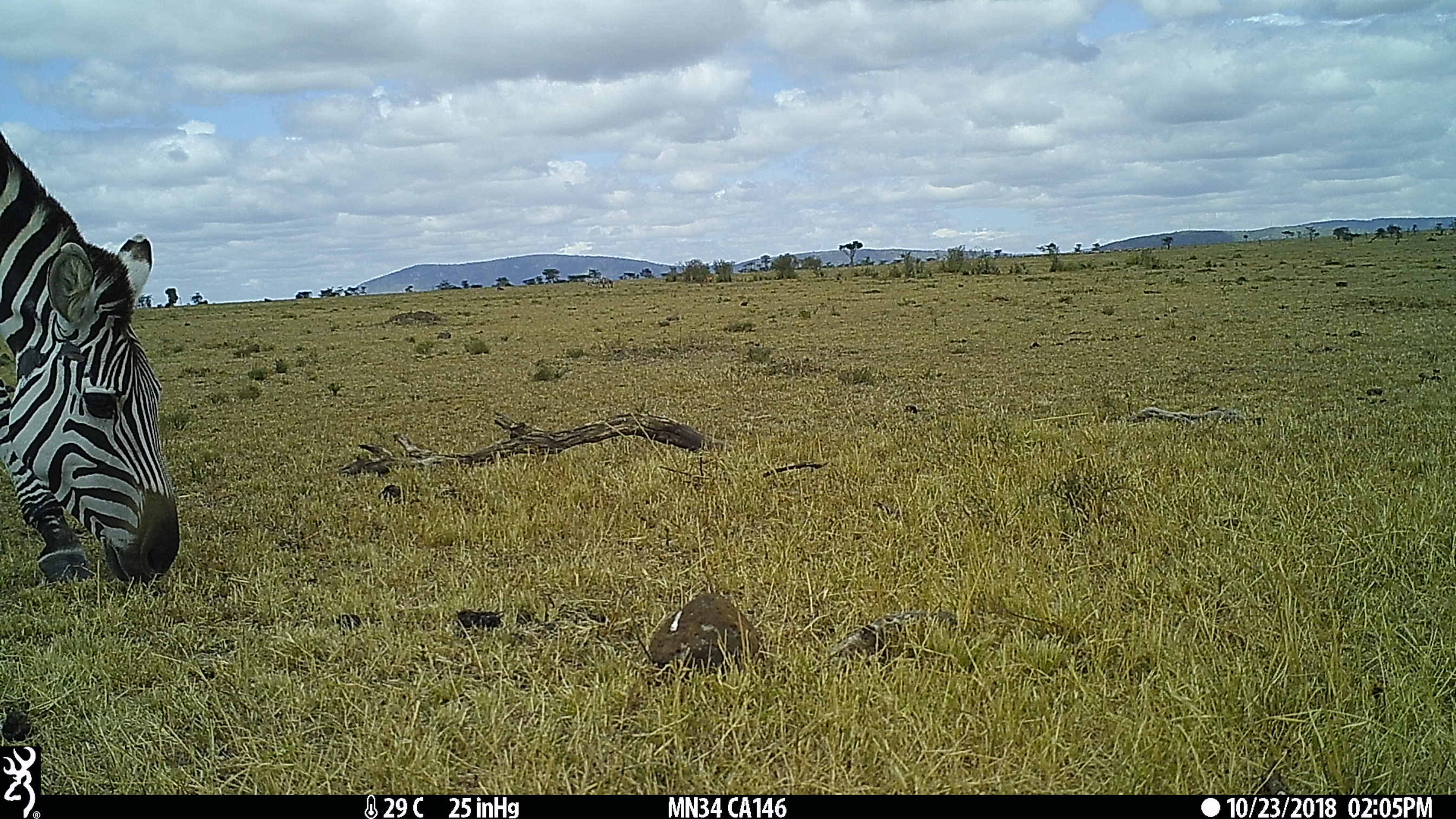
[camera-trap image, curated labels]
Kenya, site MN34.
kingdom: Animalia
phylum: Chordata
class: Mammalia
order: Perissodactyla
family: Equidae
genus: Equus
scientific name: Equus quagga burchellii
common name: burchell's zebra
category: zebra